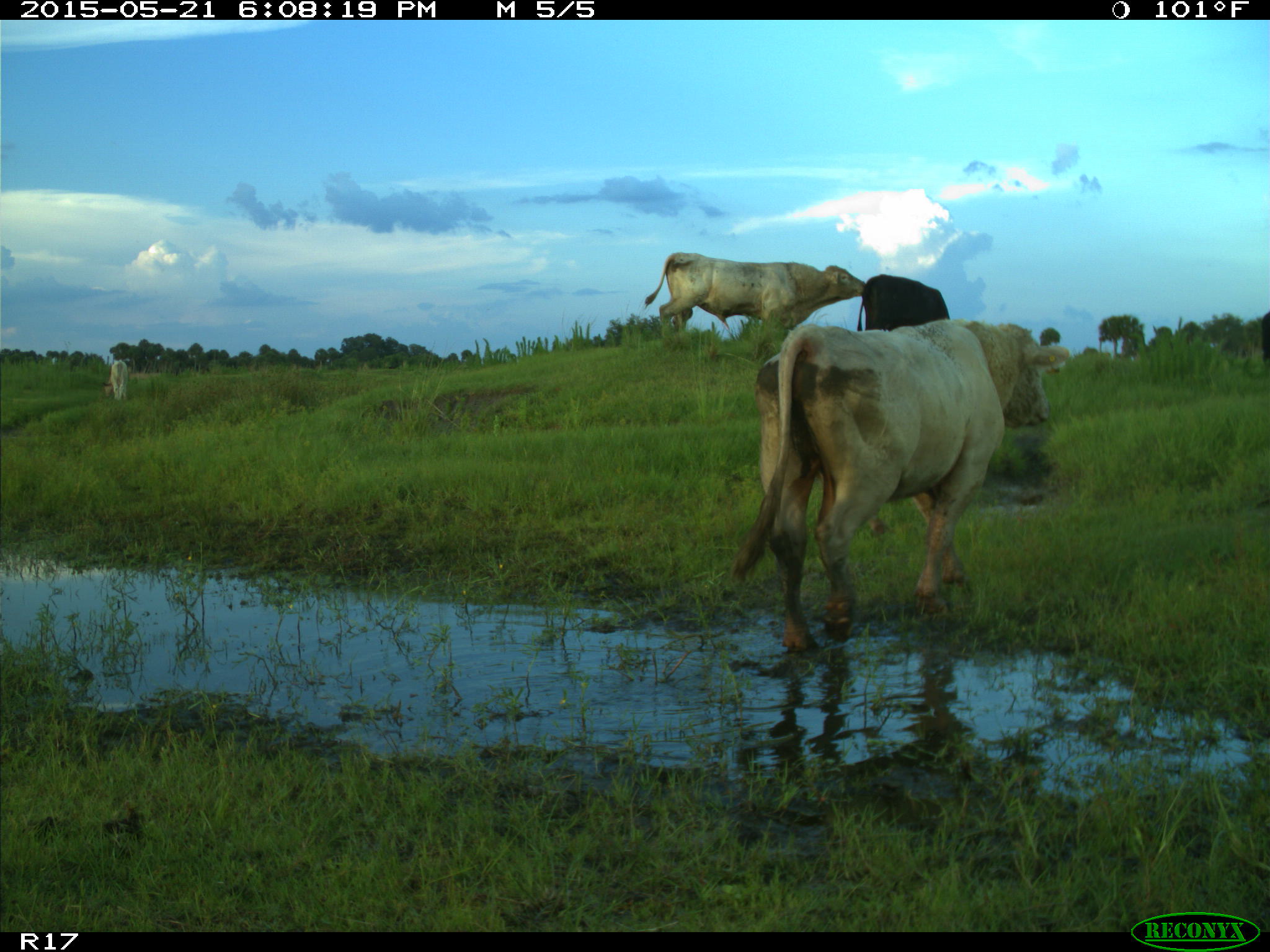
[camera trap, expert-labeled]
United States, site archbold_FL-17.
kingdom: Animalia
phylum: Chordata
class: Mammalia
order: Artiodactyla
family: Bovidae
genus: Bos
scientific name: Bos taurus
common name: domestic cow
Bos taurus (domestic cow).